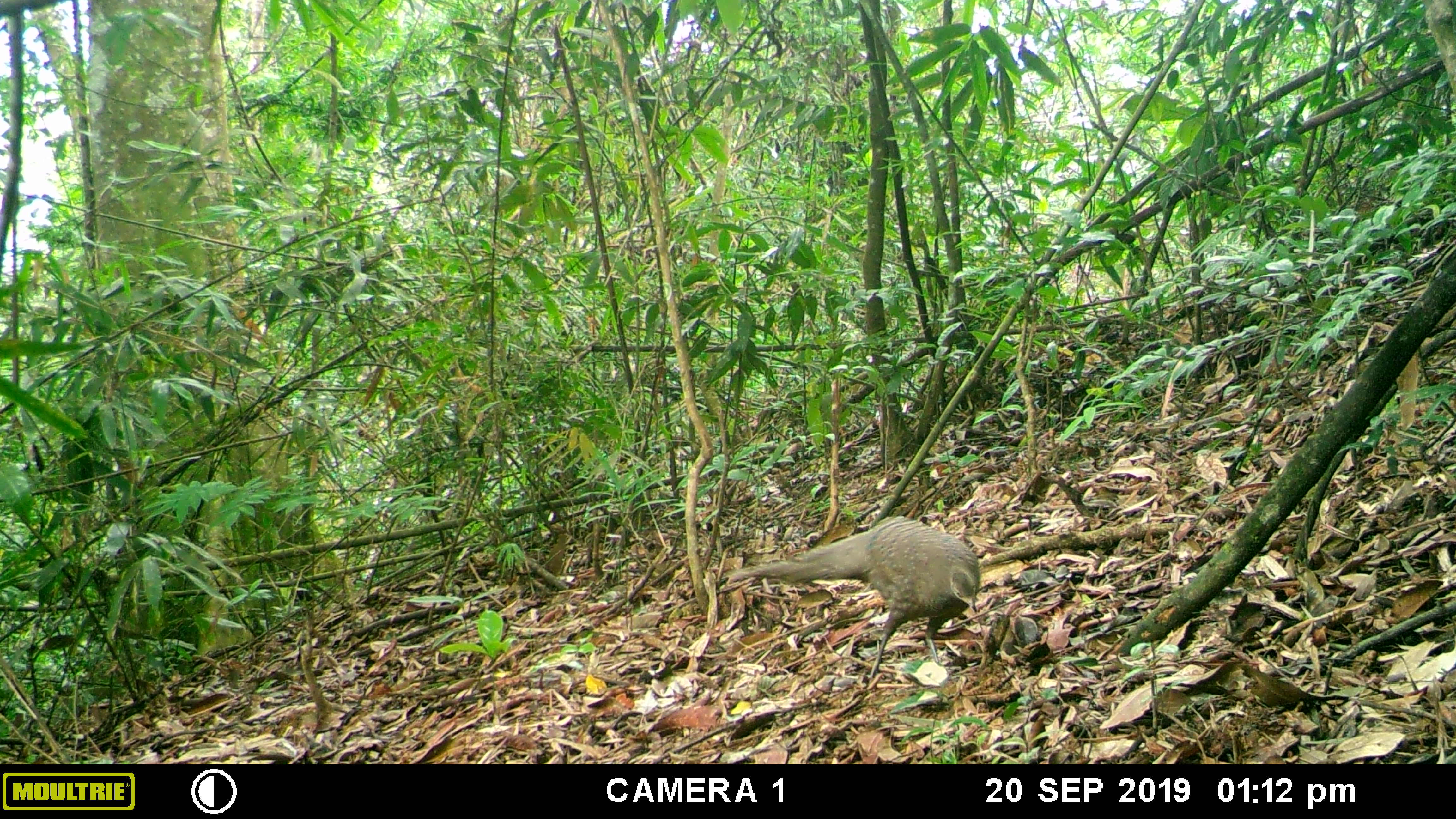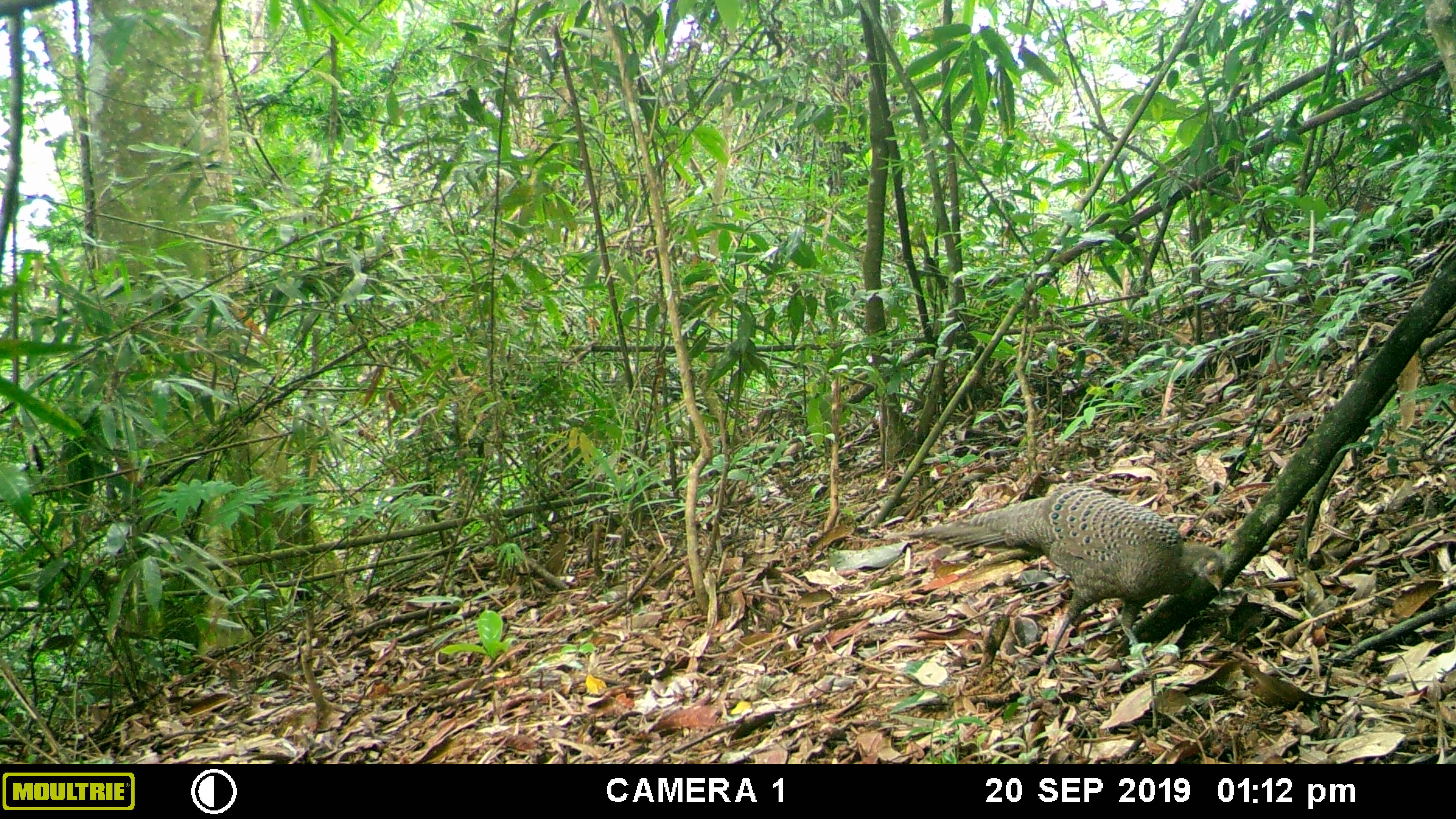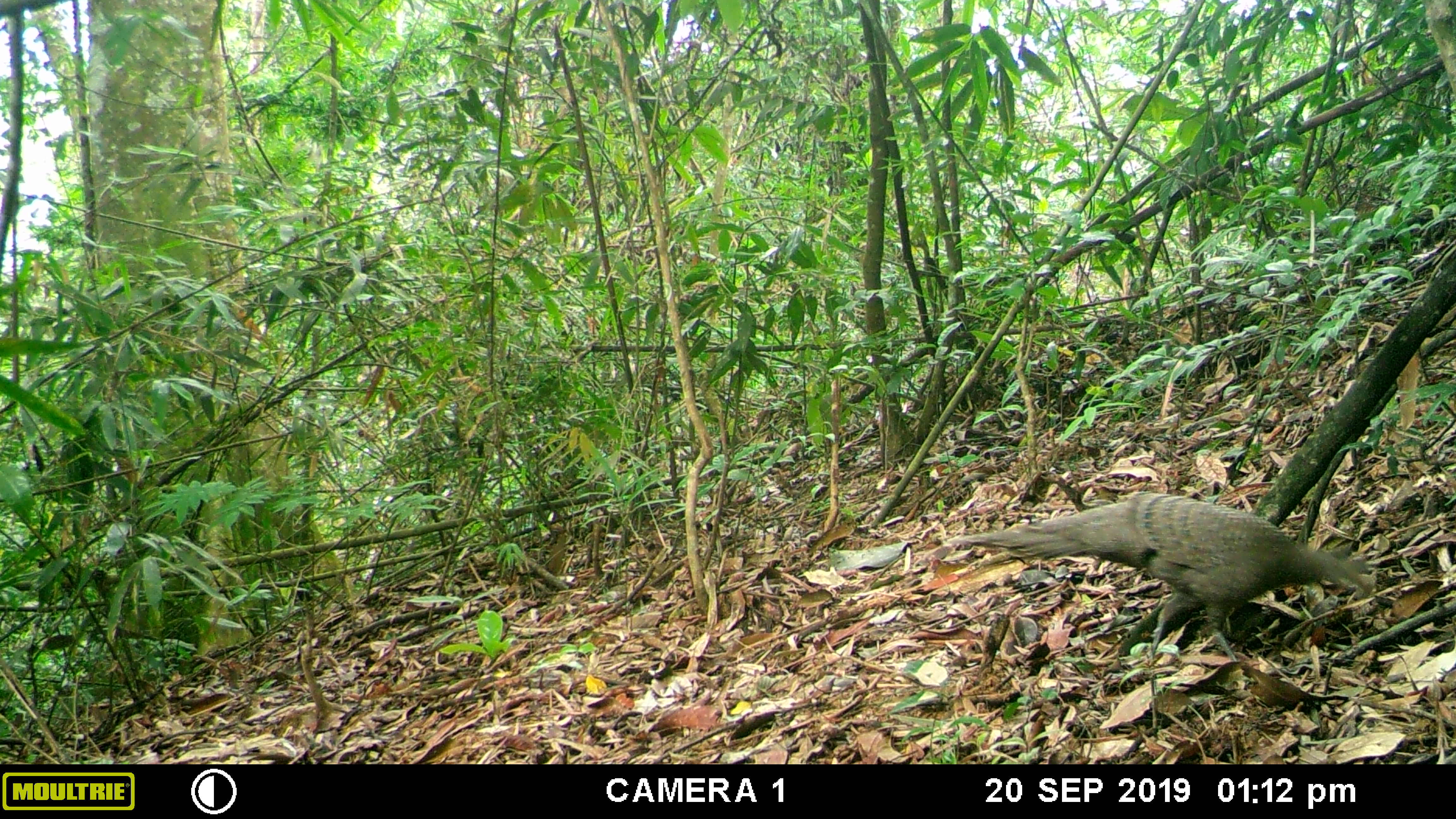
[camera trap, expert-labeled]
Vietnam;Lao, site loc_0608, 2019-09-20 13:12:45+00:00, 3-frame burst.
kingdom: Animalia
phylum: Chordata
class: Aves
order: Galliformes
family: Phasianidae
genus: Polyplectron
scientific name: Polyplectron bicalcaratum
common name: gray peacock-pheasant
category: grey peacock pheasant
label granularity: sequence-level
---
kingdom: Animalia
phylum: Chordata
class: Mammalia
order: Rodentia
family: Sciuridae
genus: Dremomys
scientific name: Dremomys rufigenis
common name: red-cheeked squirrel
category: red cheeked squirrel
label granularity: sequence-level